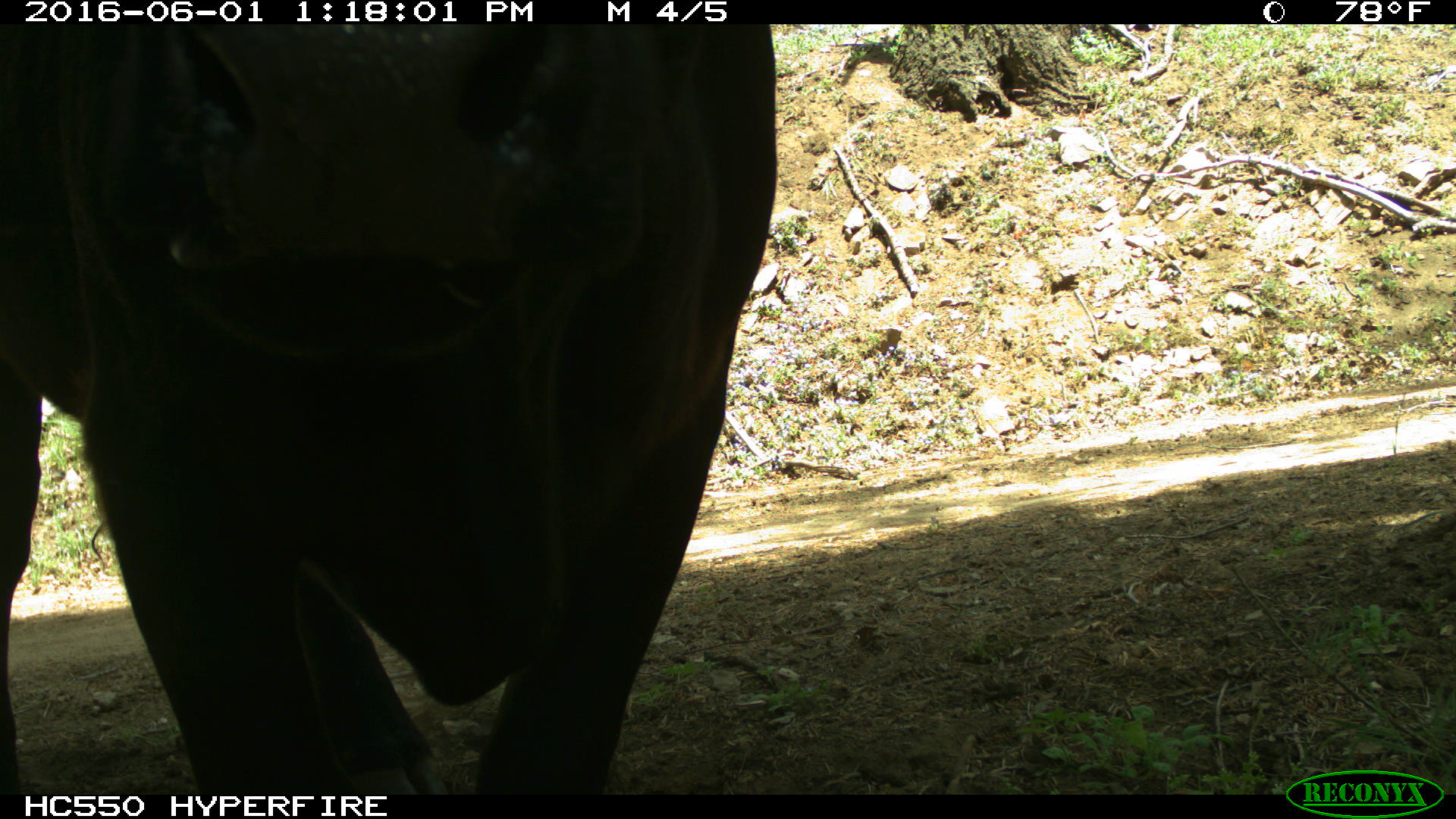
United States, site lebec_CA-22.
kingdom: Animalia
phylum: Chordata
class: Mammalia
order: Artiodactyla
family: Bovidae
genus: Bos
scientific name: Bos taurus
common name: domestic cow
Bos taurus (domestic cow).